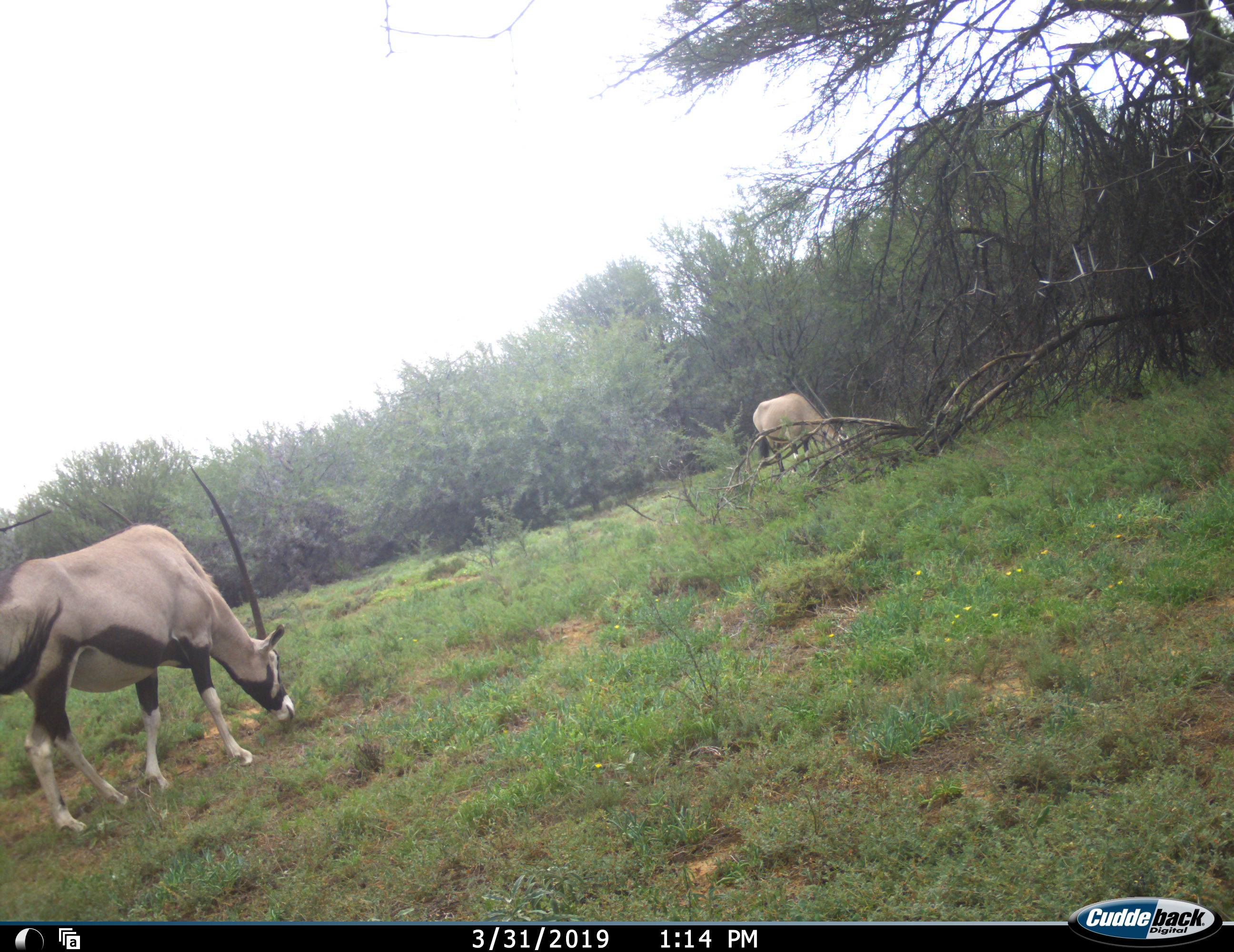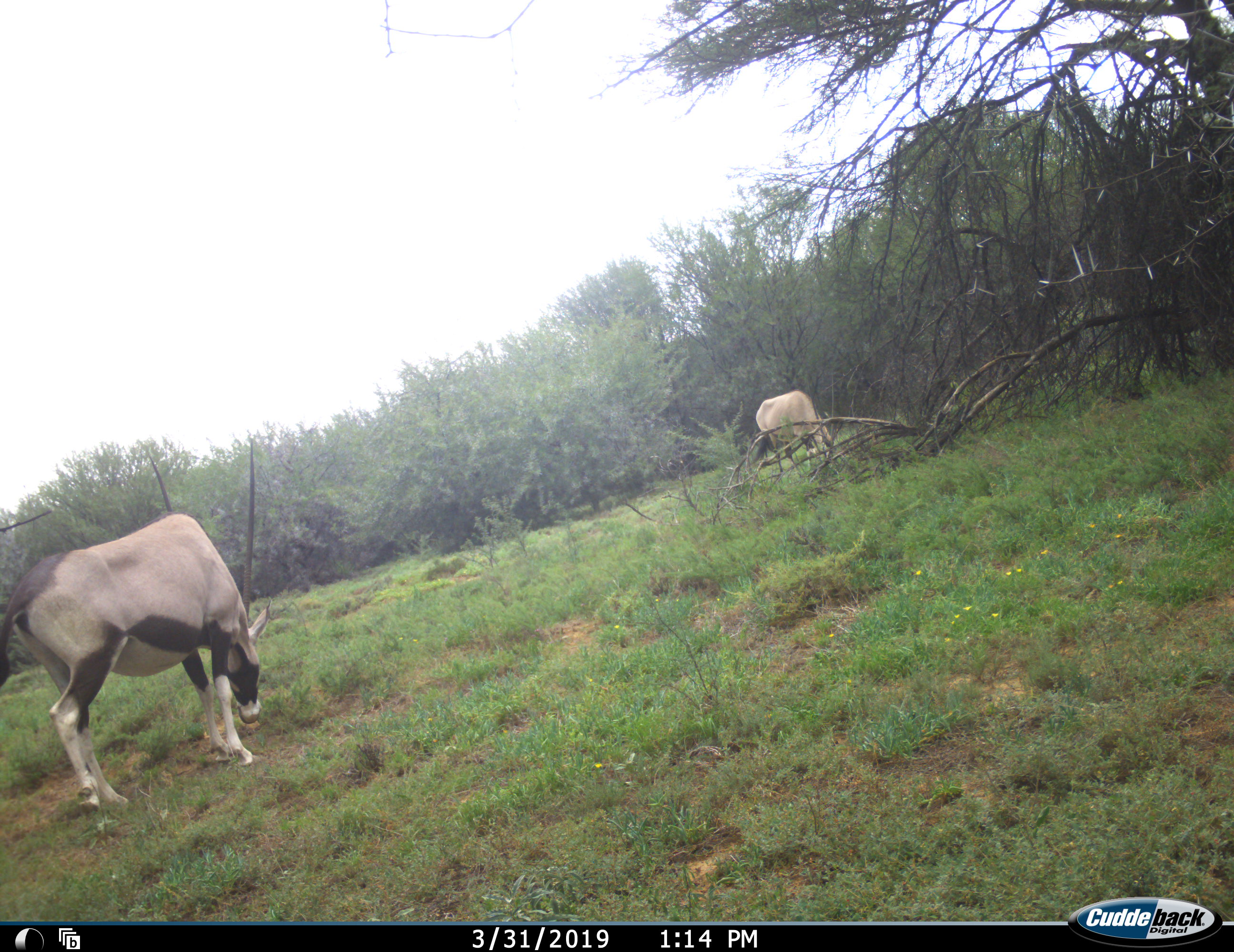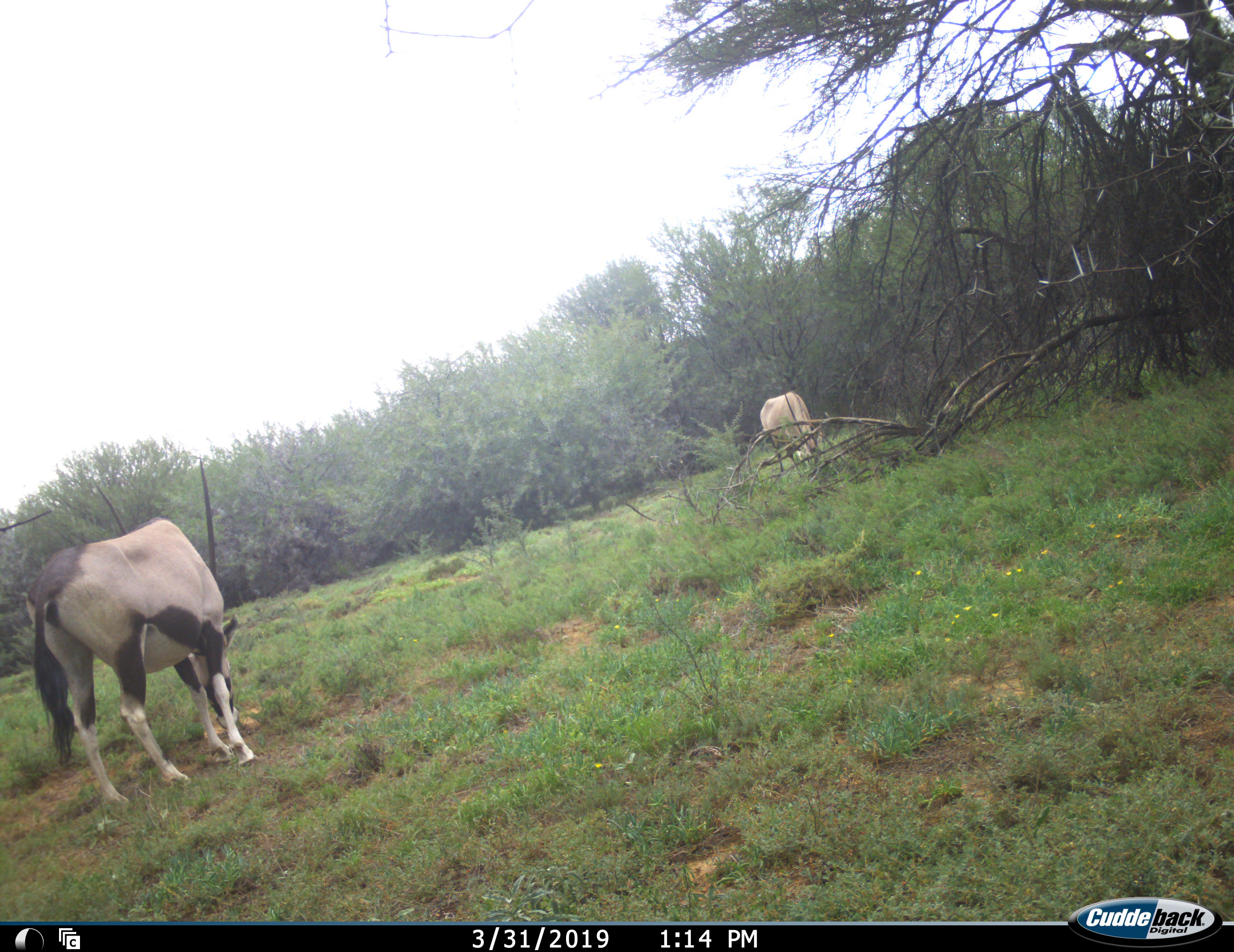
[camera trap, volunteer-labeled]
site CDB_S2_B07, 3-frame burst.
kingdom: Animalia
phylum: Chordata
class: Mammalia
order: Artiodactyla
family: Bovidae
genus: Oryx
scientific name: Oryx gazella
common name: gemsbok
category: oryx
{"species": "oryx (gemsbok) (Oryx gazella)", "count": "2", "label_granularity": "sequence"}